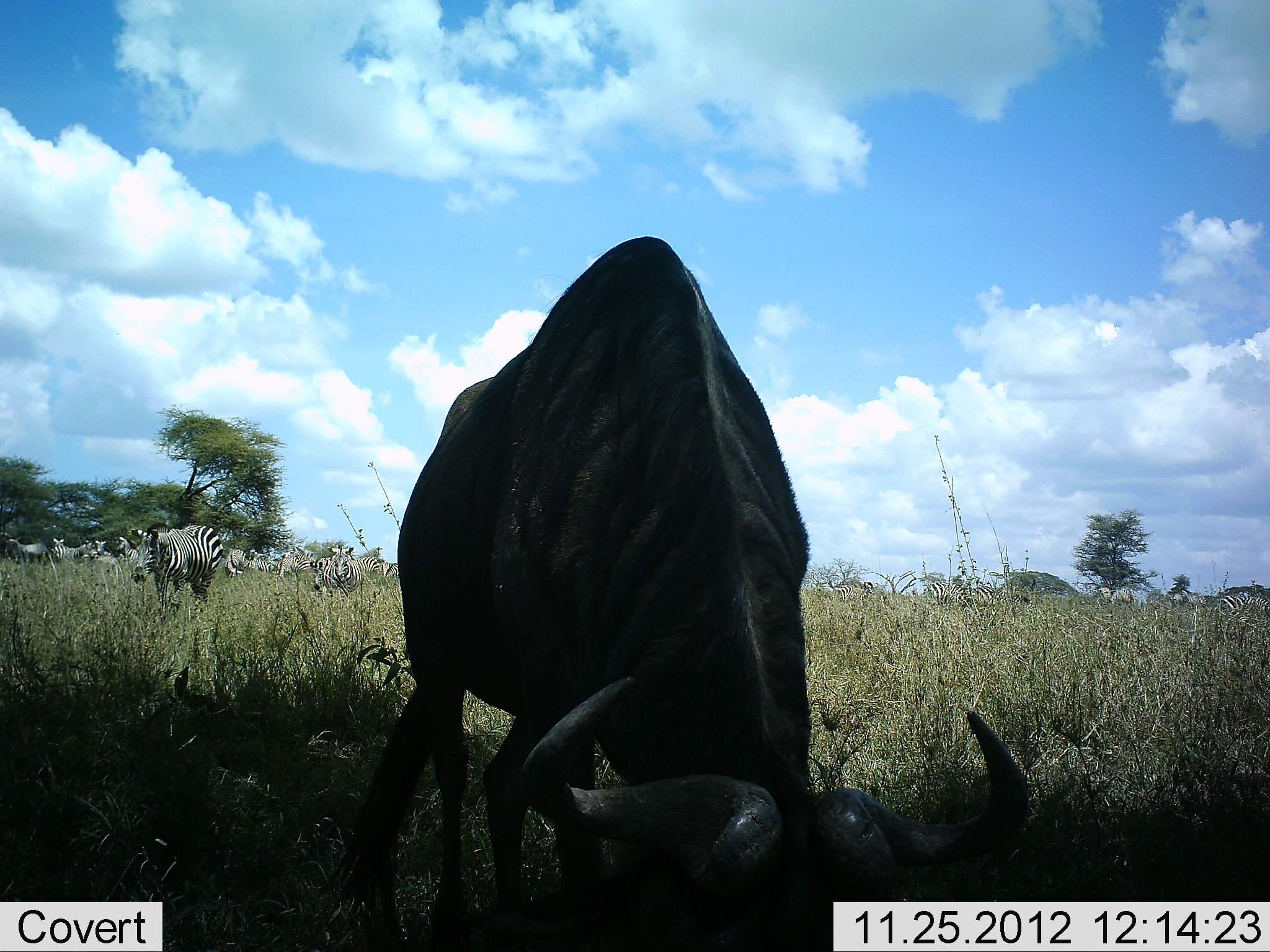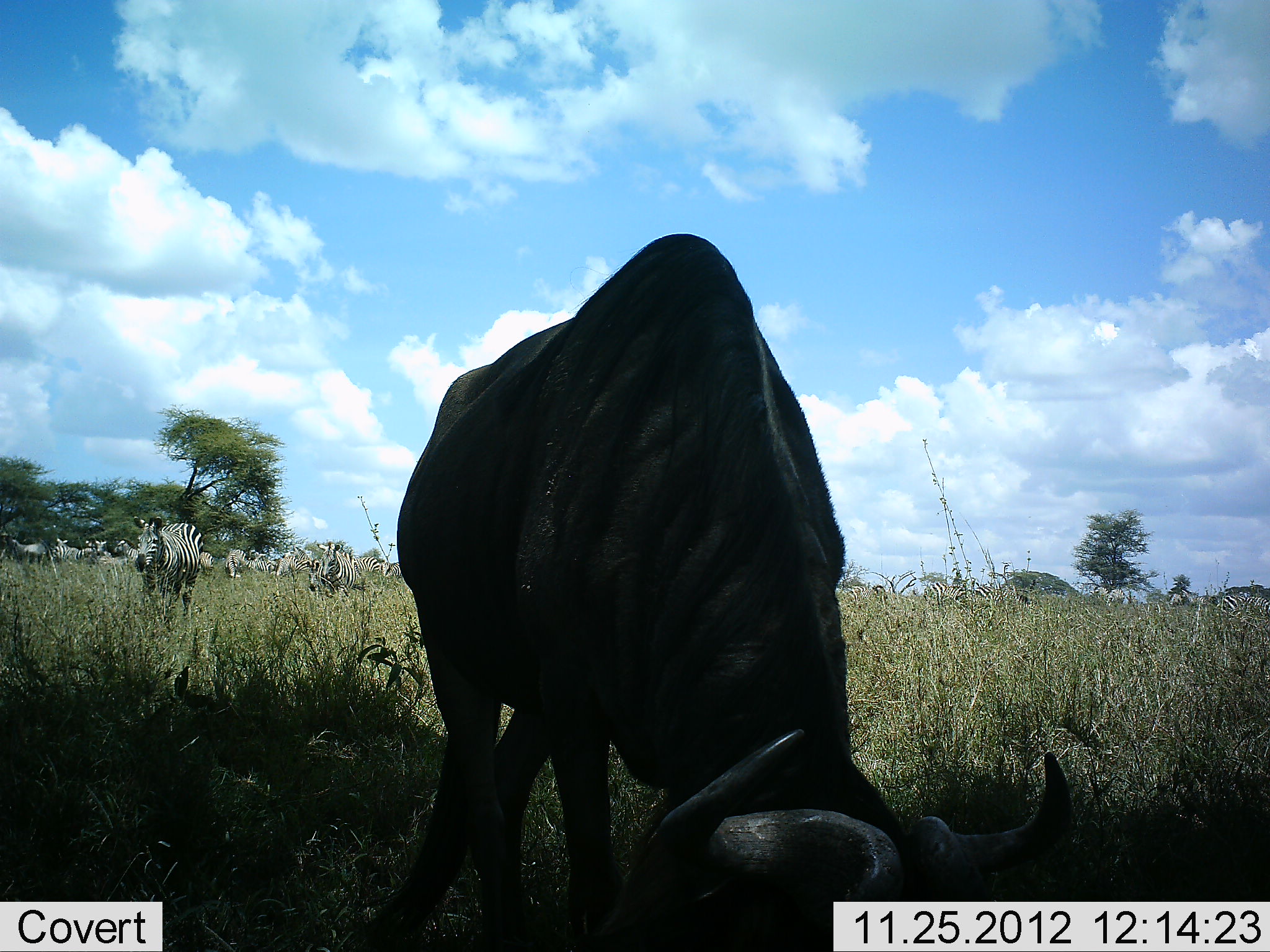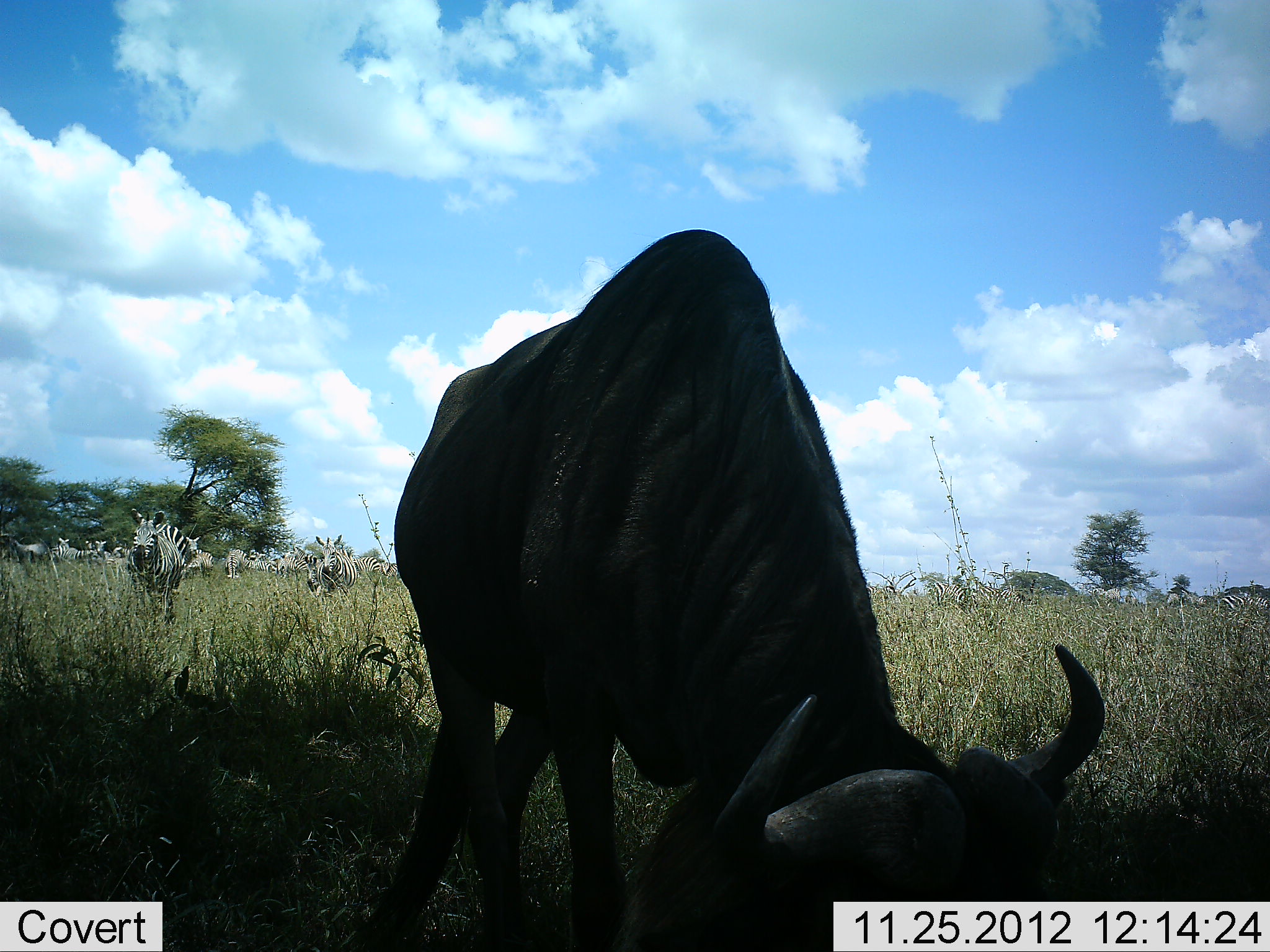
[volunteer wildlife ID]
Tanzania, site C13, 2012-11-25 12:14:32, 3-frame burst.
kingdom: Animalia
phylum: Chordata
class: Mammalia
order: Artiodactyla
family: Bovidae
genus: Connochaetes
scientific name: Connochaetes taurinus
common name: blue wildebeest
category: wildebeest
Wildebeest (blue wildebeest) (Connochaetes taurinus), count 1. Behavior (volunteer vote fractions): standing 40%, resting 0%, moving 0%, interacting 0%. Young present (vote fraction): 0%. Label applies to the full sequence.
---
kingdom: Animalia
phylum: Chordata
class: Mammalia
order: Perissodactyla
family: Equidae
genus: Equus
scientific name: Equus quagga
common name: plains zebra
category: zebra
Zebra (plains zebra) (Equus quagga), count 11-50. Behavior (volunteer vote fractions): standing 80%, resting 0%, moving 60%, interacting 0%. Young present (vote fraction): 10%. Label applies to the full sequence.